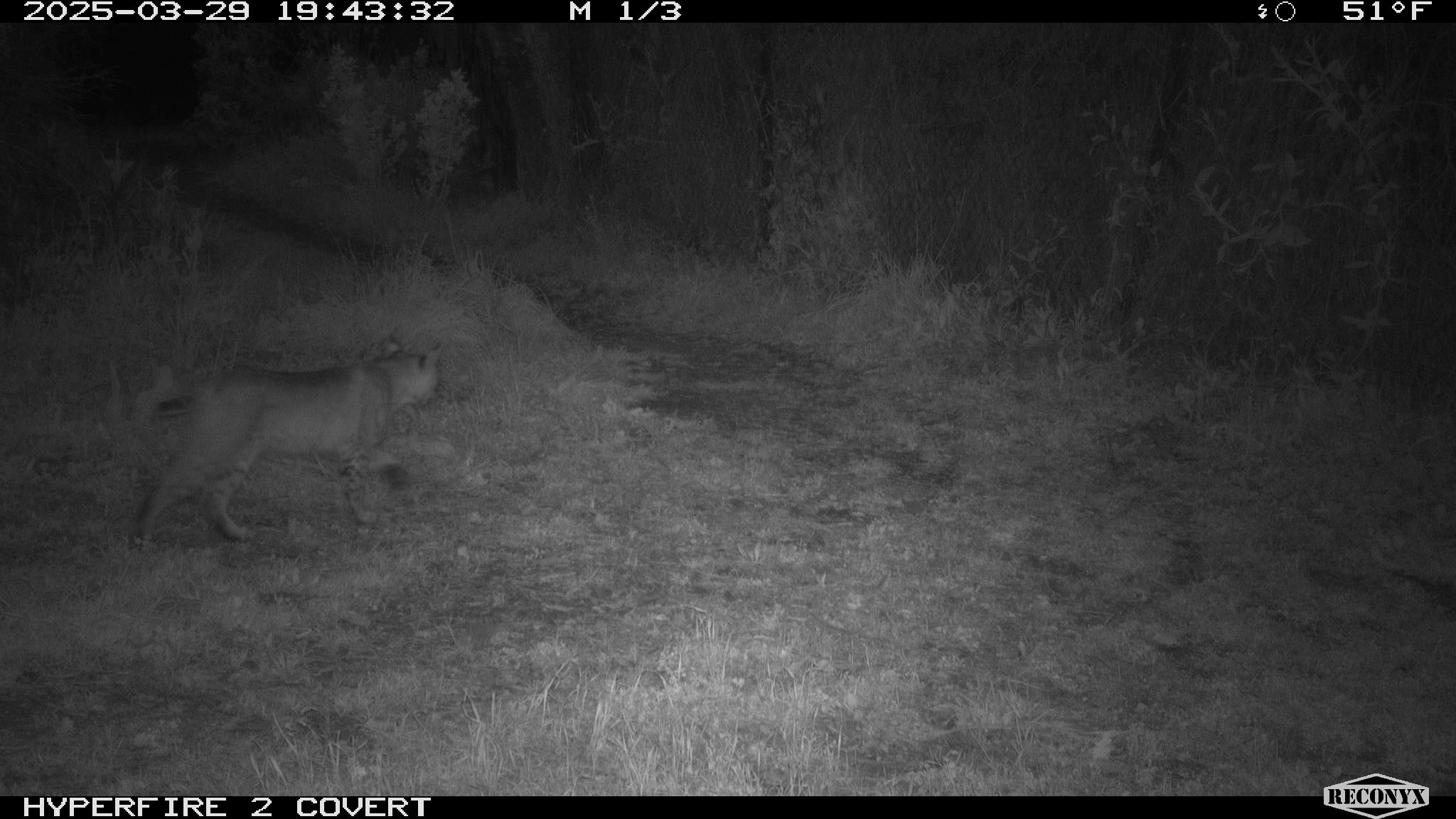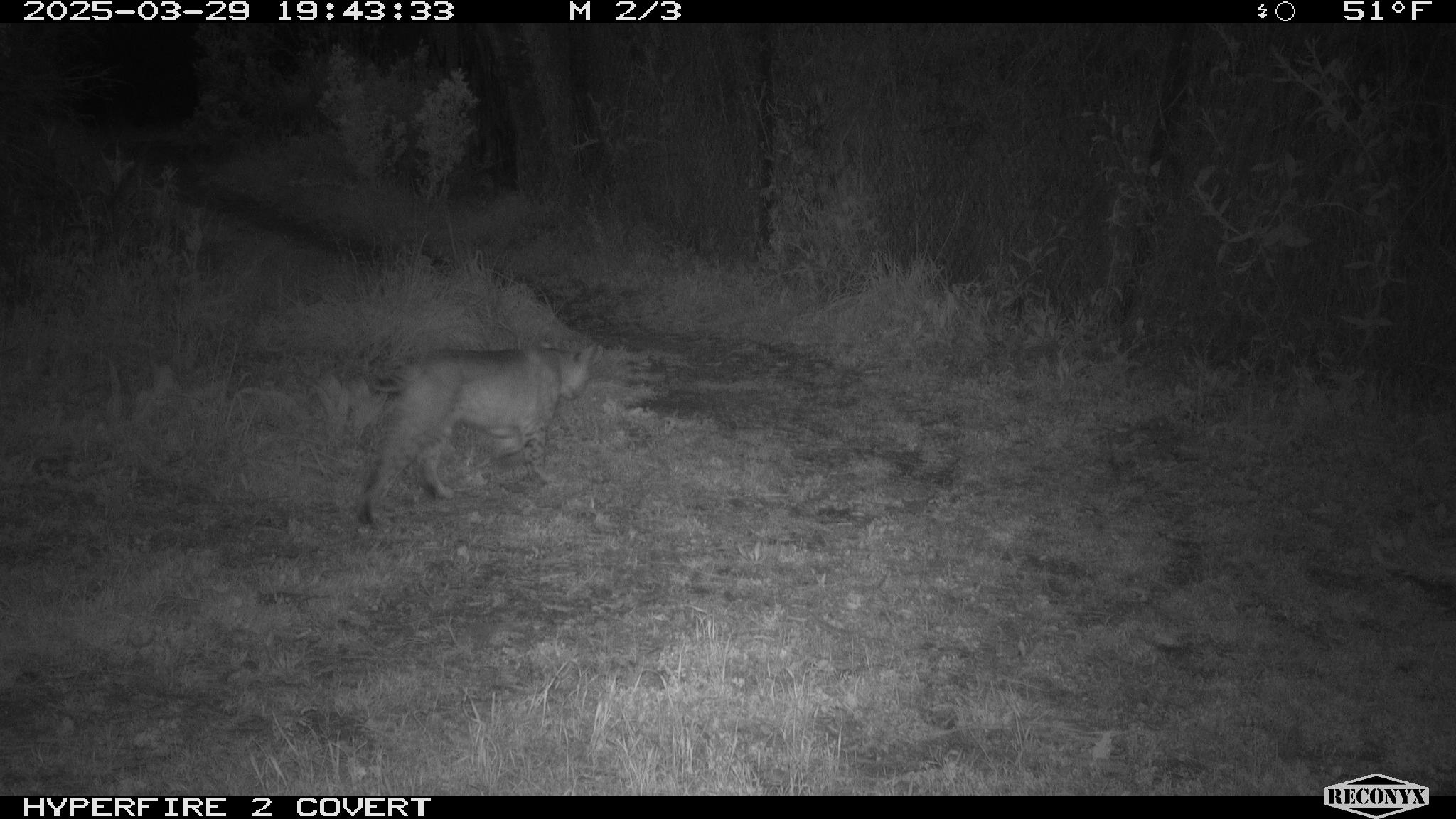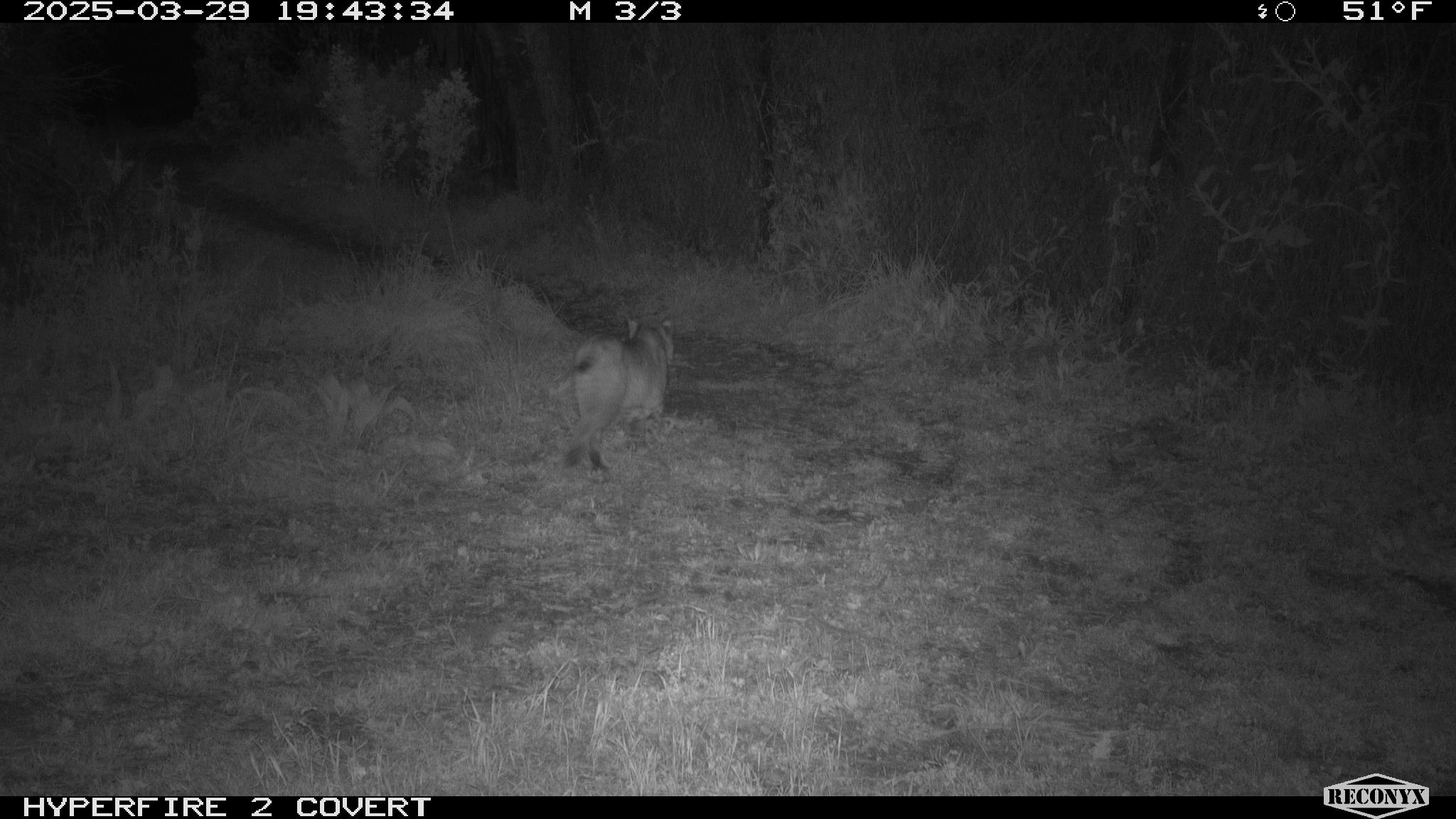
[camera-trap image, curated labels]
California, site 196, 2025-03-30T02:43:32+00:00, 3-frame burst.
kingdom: Animalia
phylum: Chordata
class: Mammalia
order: Carnivora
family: Felidae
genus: Lynx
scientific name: Lynx rufus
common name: bobcat